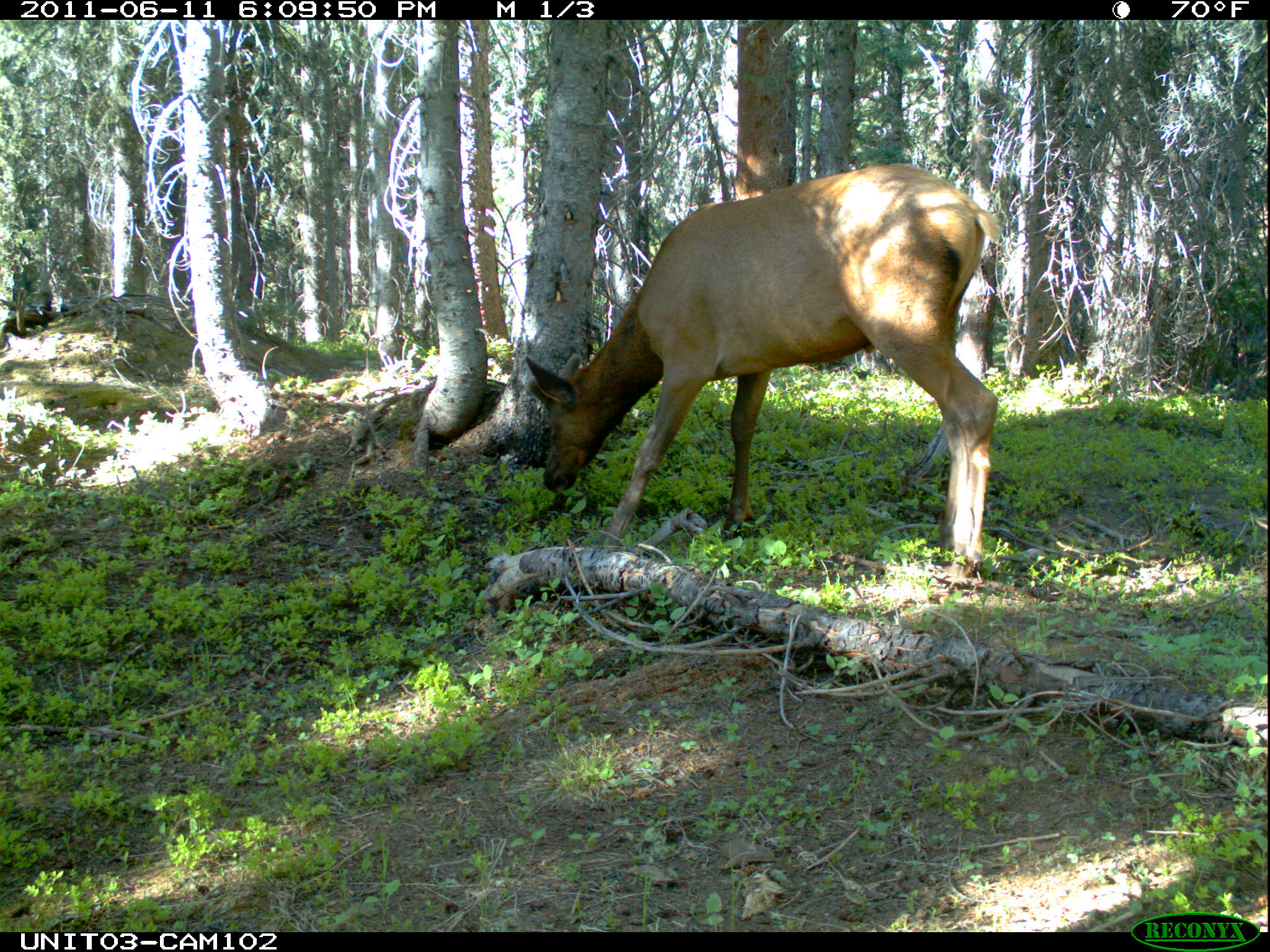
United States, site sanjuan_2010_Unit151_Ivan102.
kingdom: Animalia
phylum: Chordata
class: Mammalia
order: Artiodactyla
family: Cervidae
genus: Cervus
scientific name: Cervus elaphus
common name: red deer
Cervus elaphus (red deer).